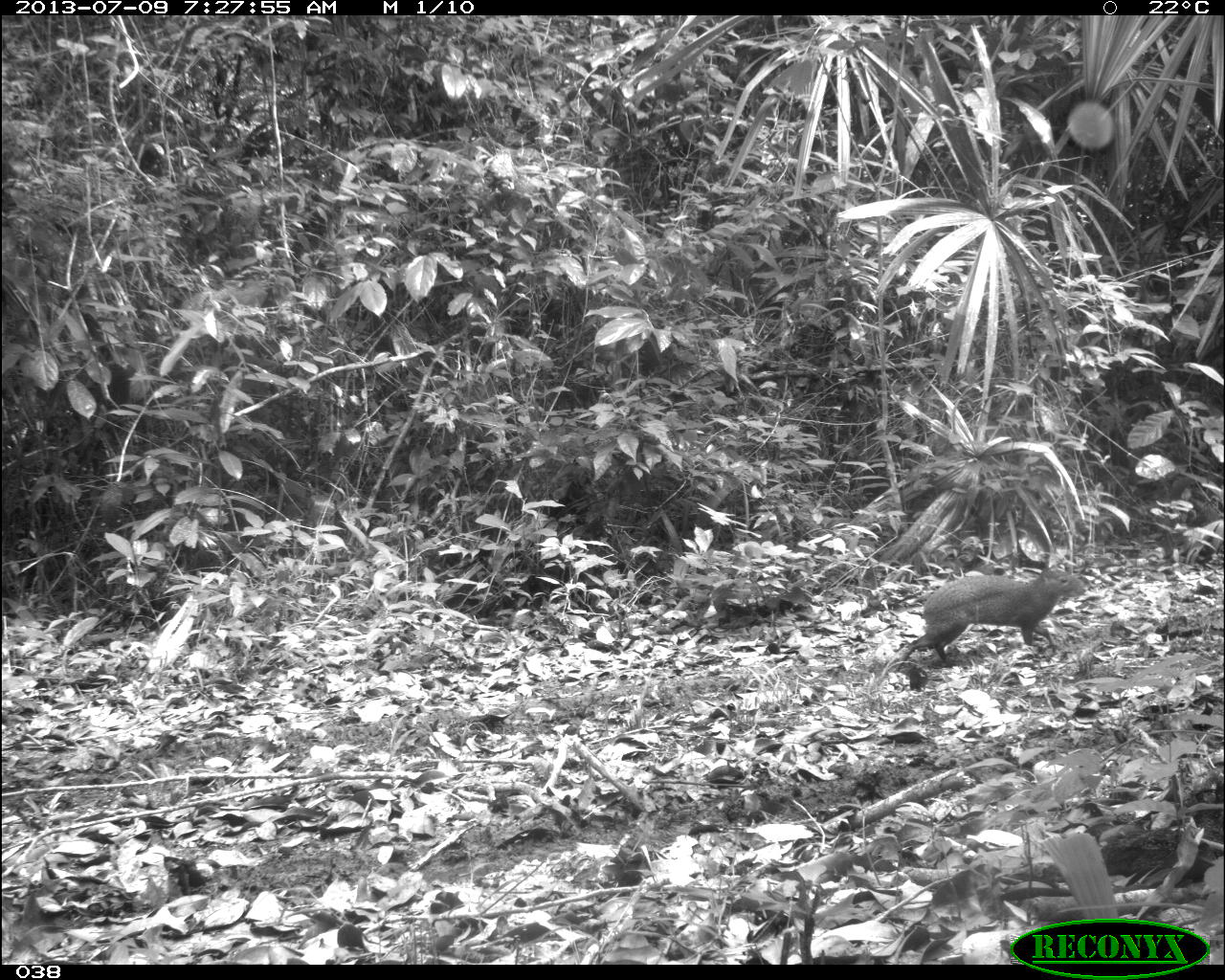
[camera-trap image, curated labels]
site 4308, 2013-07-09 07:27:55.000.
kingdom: Animalia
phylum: Chordata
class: Mammalia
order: Rodentia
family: Dasyproctidae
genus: Dasyprocta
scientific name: Dasyprocta punctata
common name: central american agouti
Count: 1.